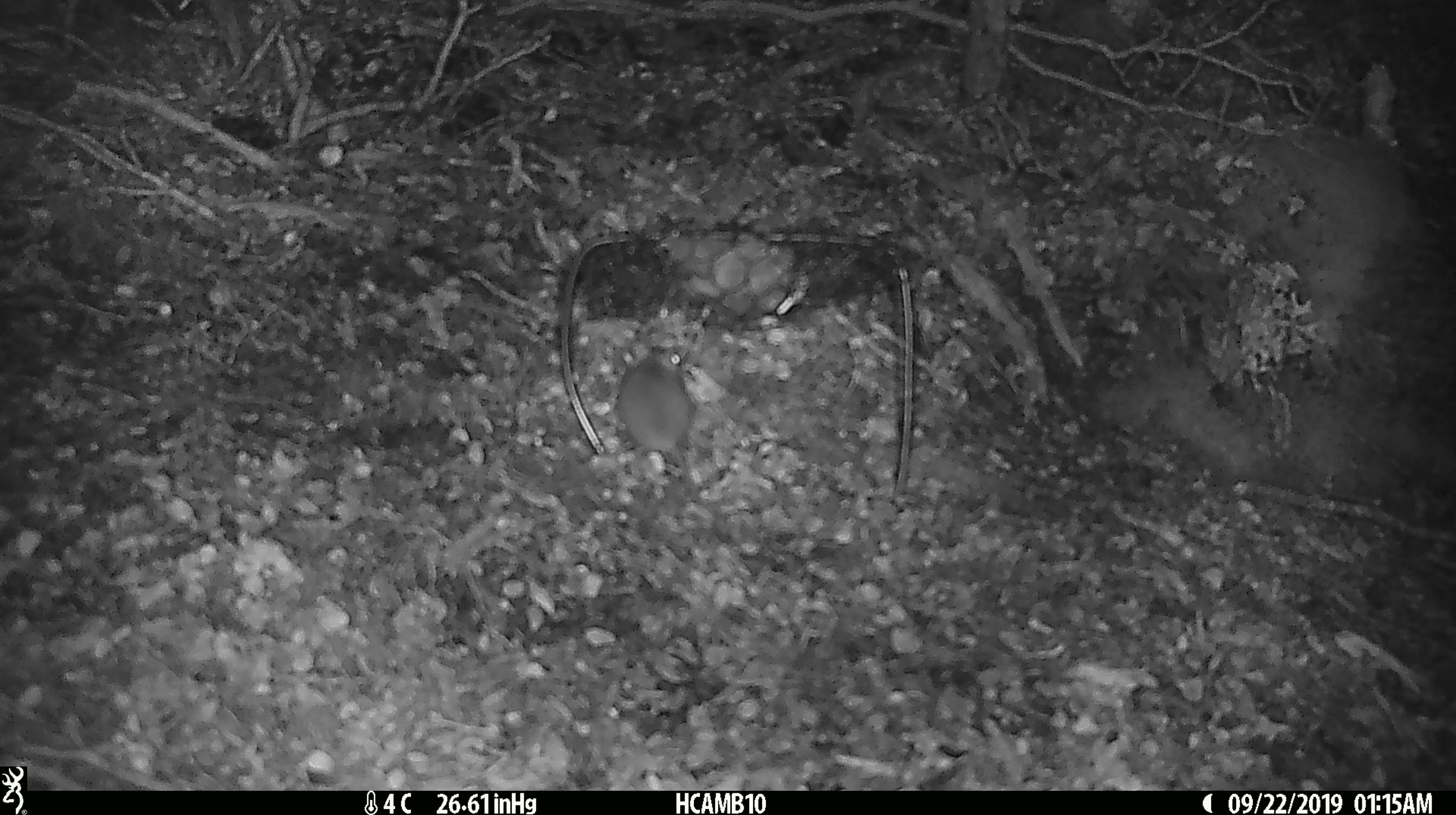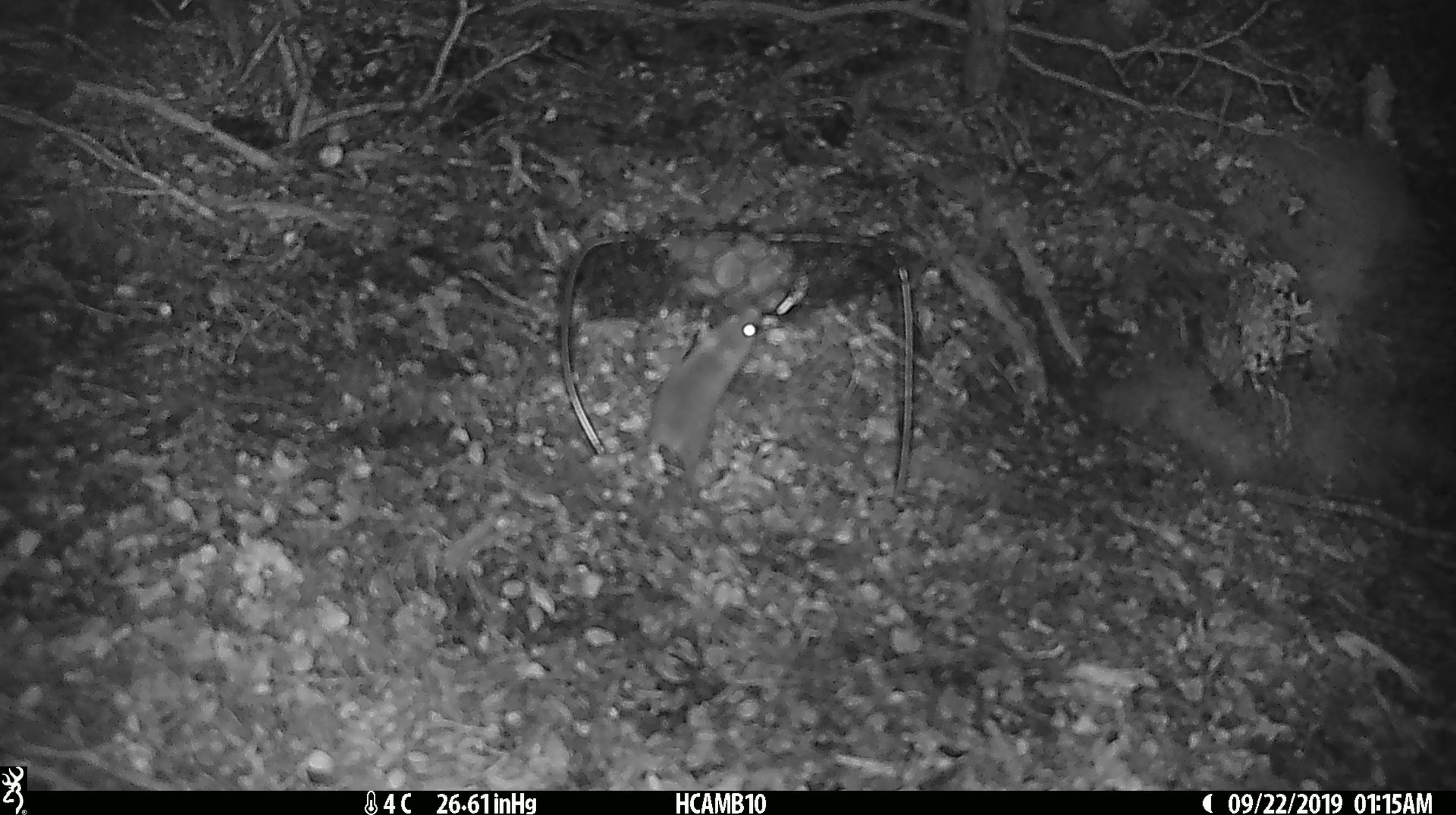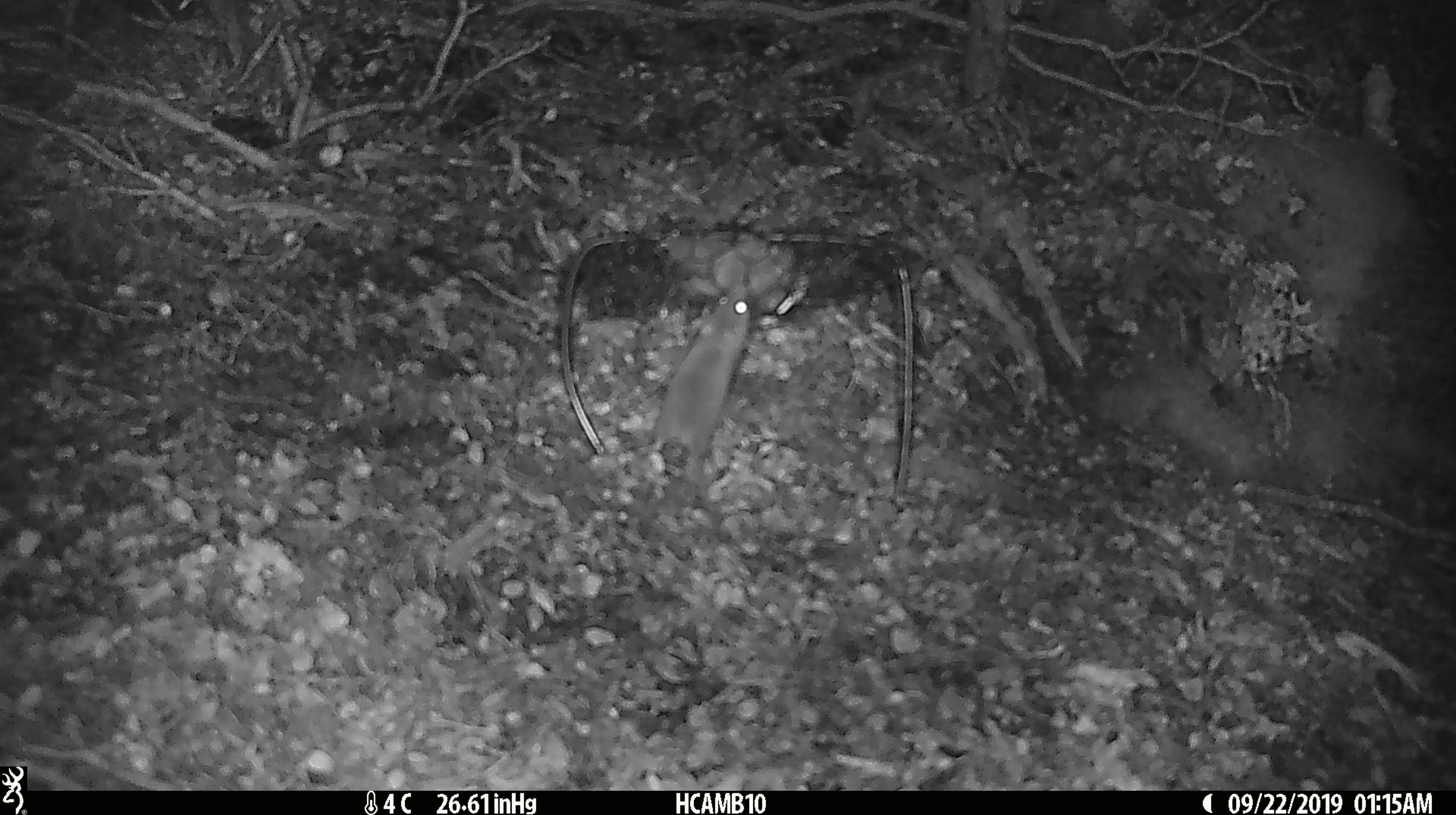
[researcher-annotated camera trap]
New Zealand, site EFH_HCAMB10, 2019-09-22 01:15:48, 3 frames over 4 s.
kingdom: Animalia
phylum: Chordata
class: Mammalia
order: Rodentia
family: Muridae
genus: Mus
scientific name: Mus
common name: mouse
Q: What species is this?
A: Mouse (Mus).